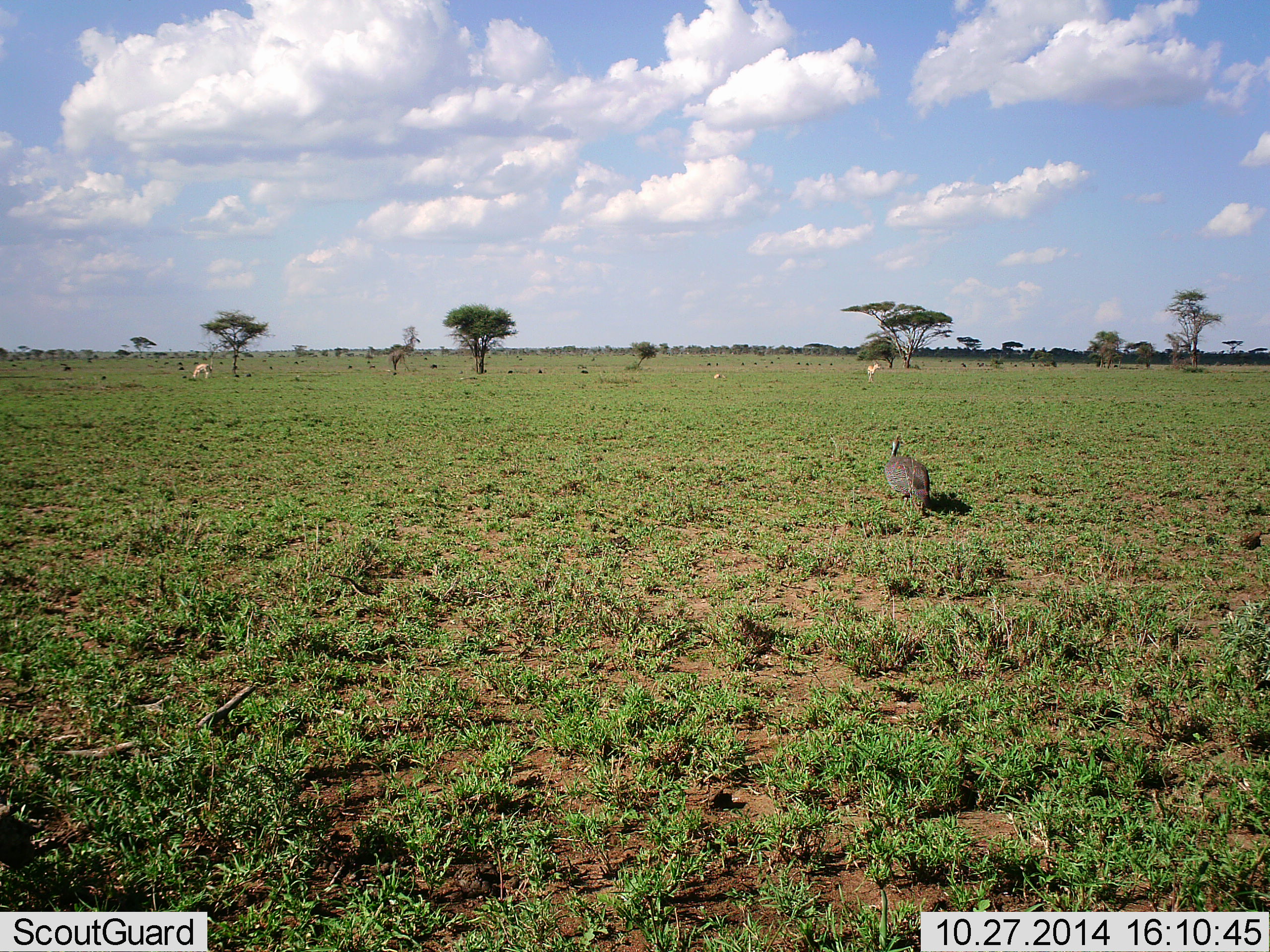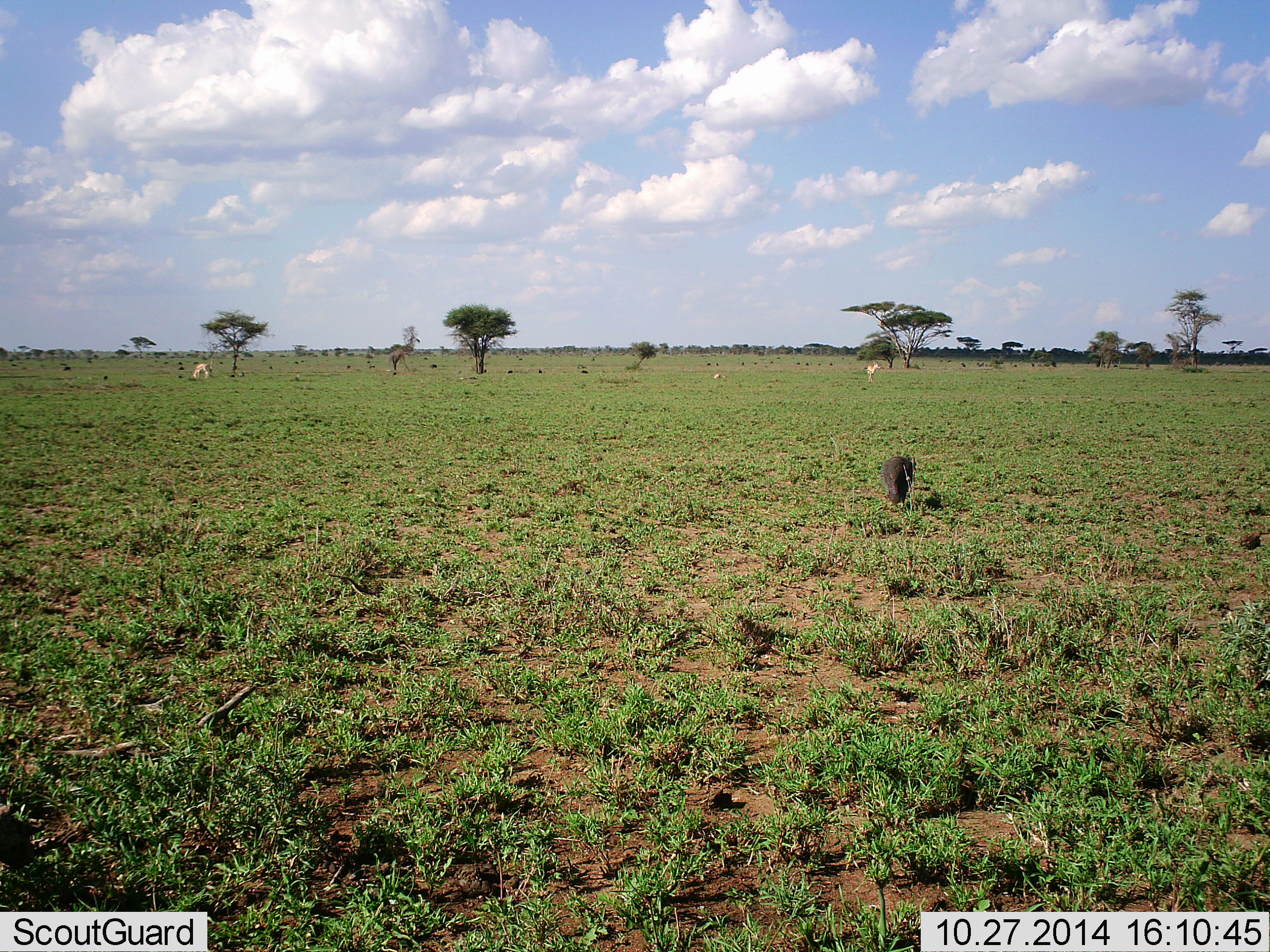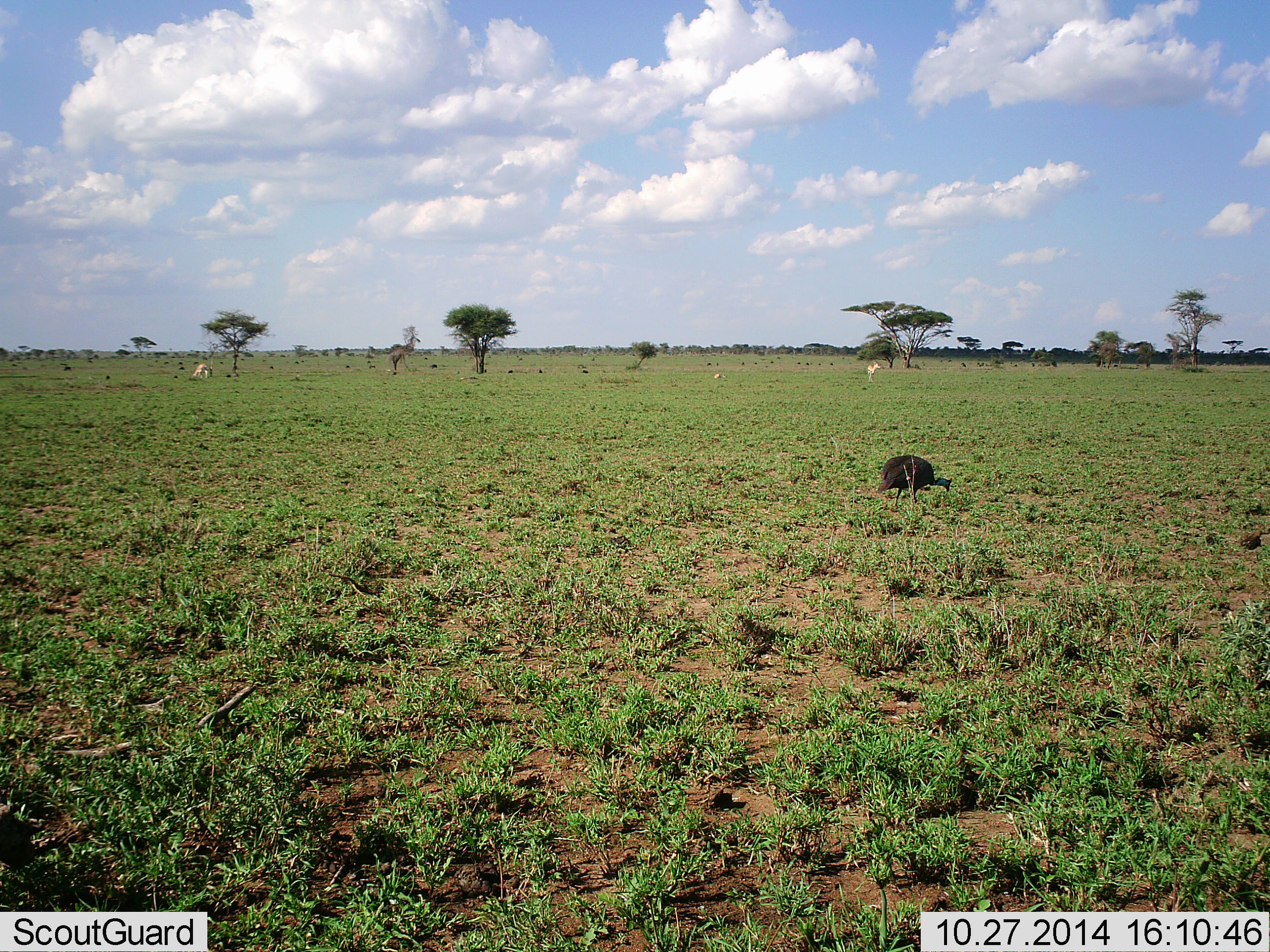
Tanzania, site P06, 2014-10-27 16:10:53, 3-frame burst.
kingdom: Animalia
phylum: Chordata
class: Aves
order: Galliformes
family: Numididae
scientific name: Numididae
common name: guinea fowl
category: guineafowl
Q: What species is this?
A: Guineafowl (guinea fowl) (Numididae).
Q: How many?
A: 1.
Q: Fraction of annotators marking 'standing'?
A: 6%.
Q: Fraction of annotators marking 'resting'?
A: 0%.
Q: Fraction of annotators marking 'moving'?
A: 50%.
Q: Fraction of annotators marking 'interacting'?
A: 0%.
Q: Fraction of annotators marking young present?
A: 0%.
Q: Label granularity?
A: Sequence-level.